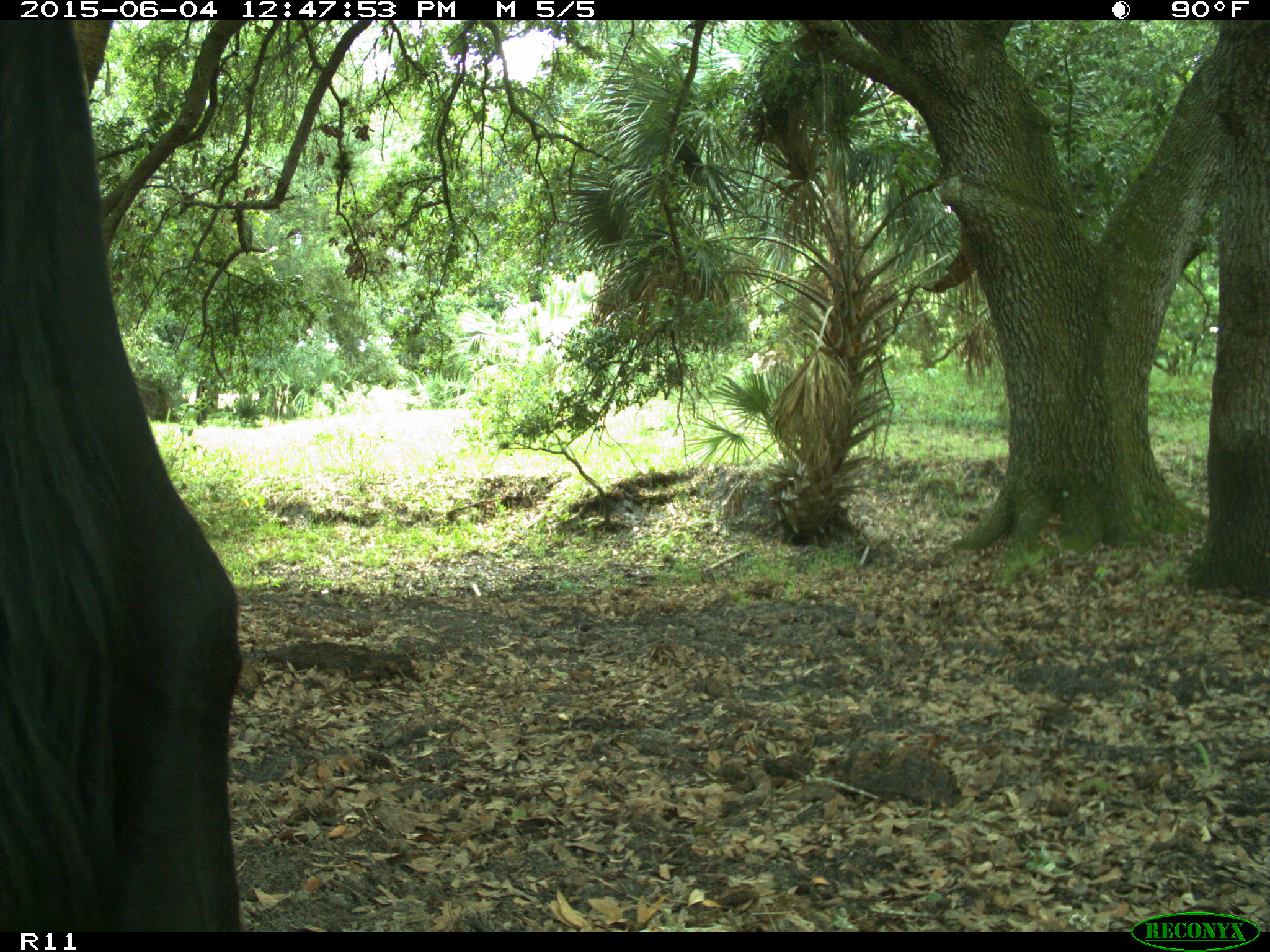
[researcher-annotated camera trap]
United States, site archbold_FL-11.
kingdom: Animalia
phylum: Chordata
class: Mammalia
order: Artiodactyla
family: Bovidae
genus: Bos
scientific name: Bos taurus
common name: domestic cow